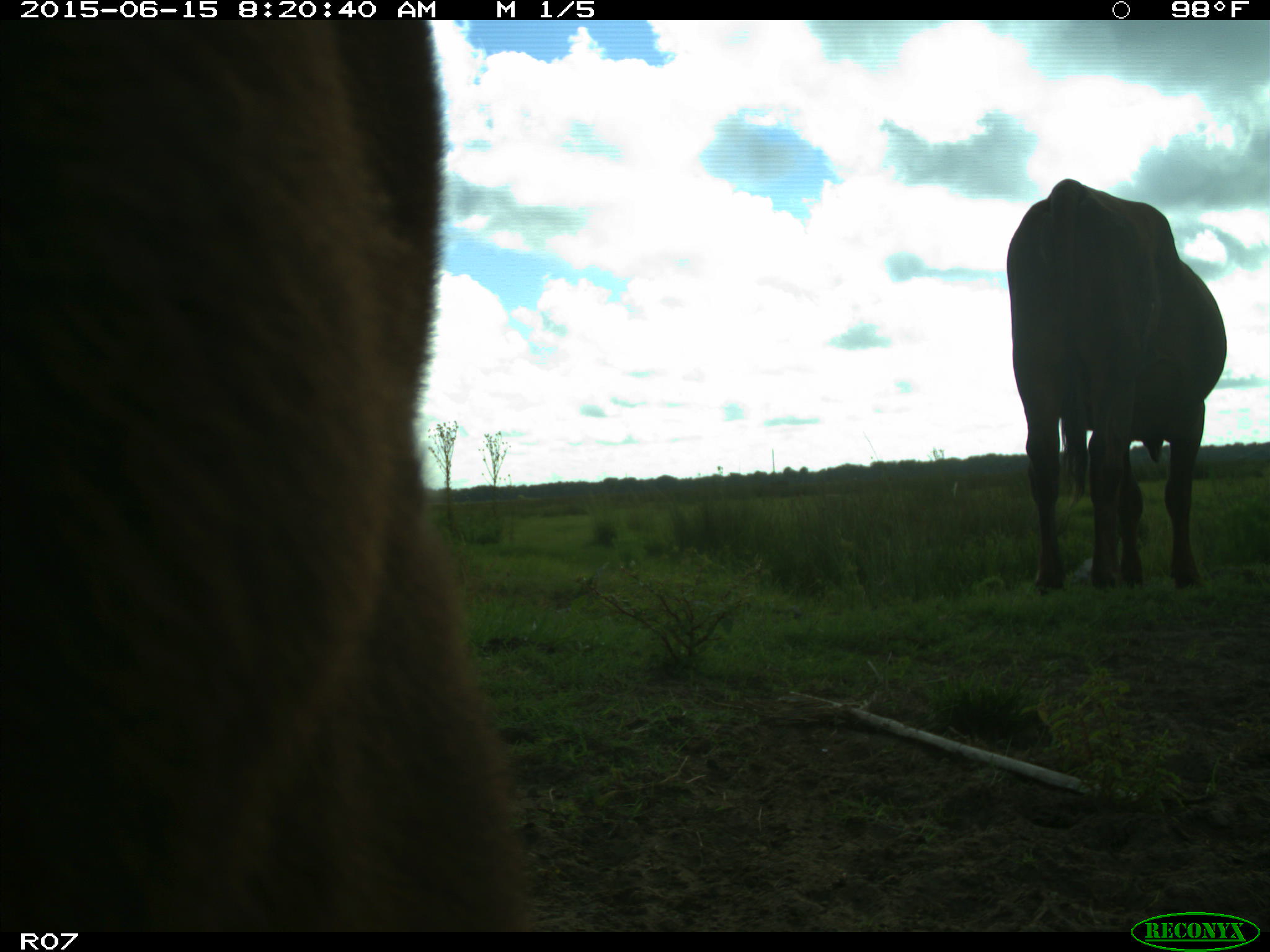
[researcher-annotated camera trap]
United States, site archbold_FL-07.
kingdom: Animalia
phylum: Chordata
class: Mammalia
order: Artiodactyla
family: Bovidae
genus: Bos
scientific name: Bos taurus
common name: domestic cow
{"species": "Bos taurus (domestic cow)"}